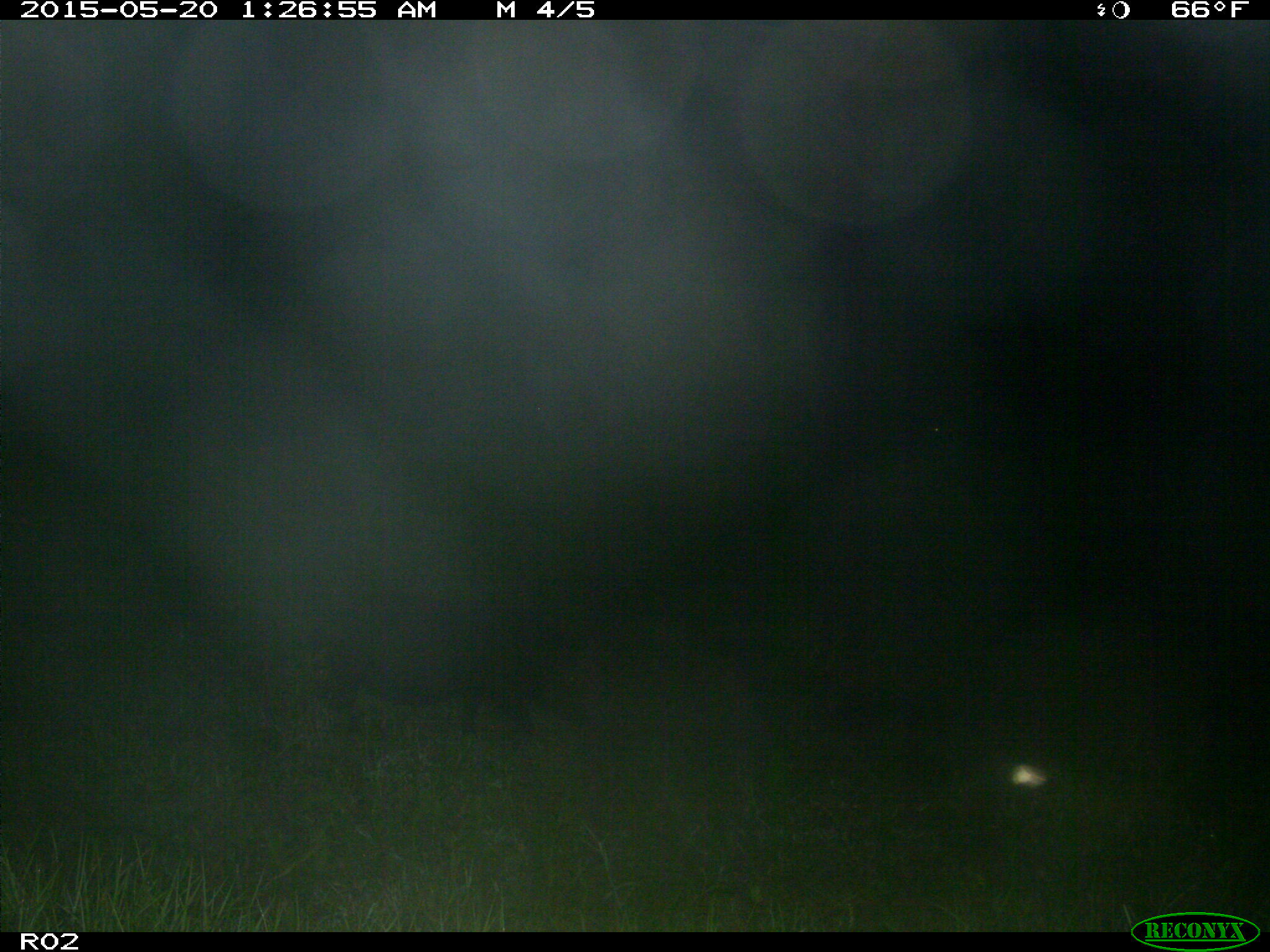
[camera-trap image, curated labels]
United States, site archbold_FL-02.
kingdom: Animalia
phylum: Chordata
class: Mammalia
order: Artiodactyla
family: Suidae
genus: Sus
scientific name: Sus scrofa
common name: wild boar